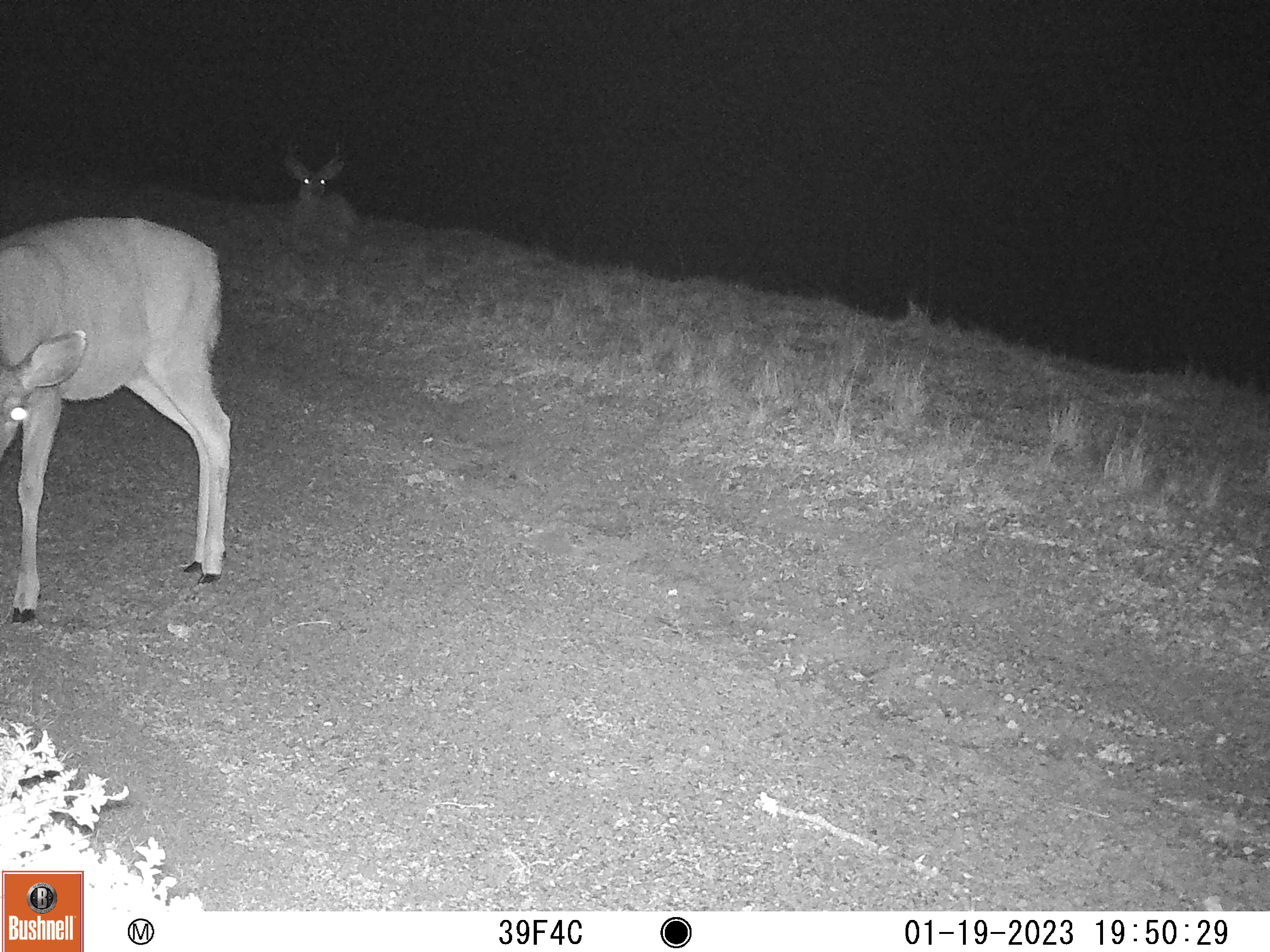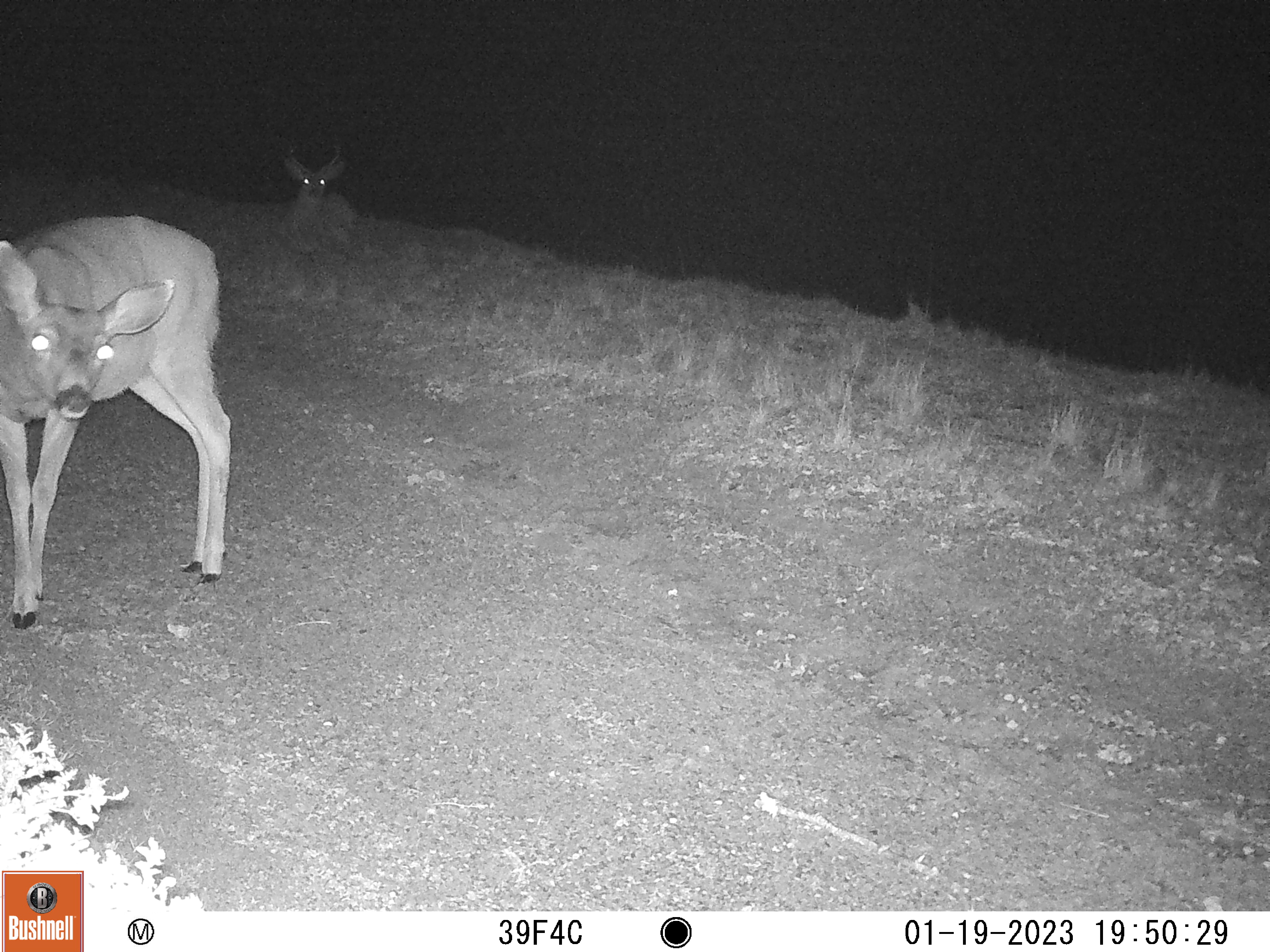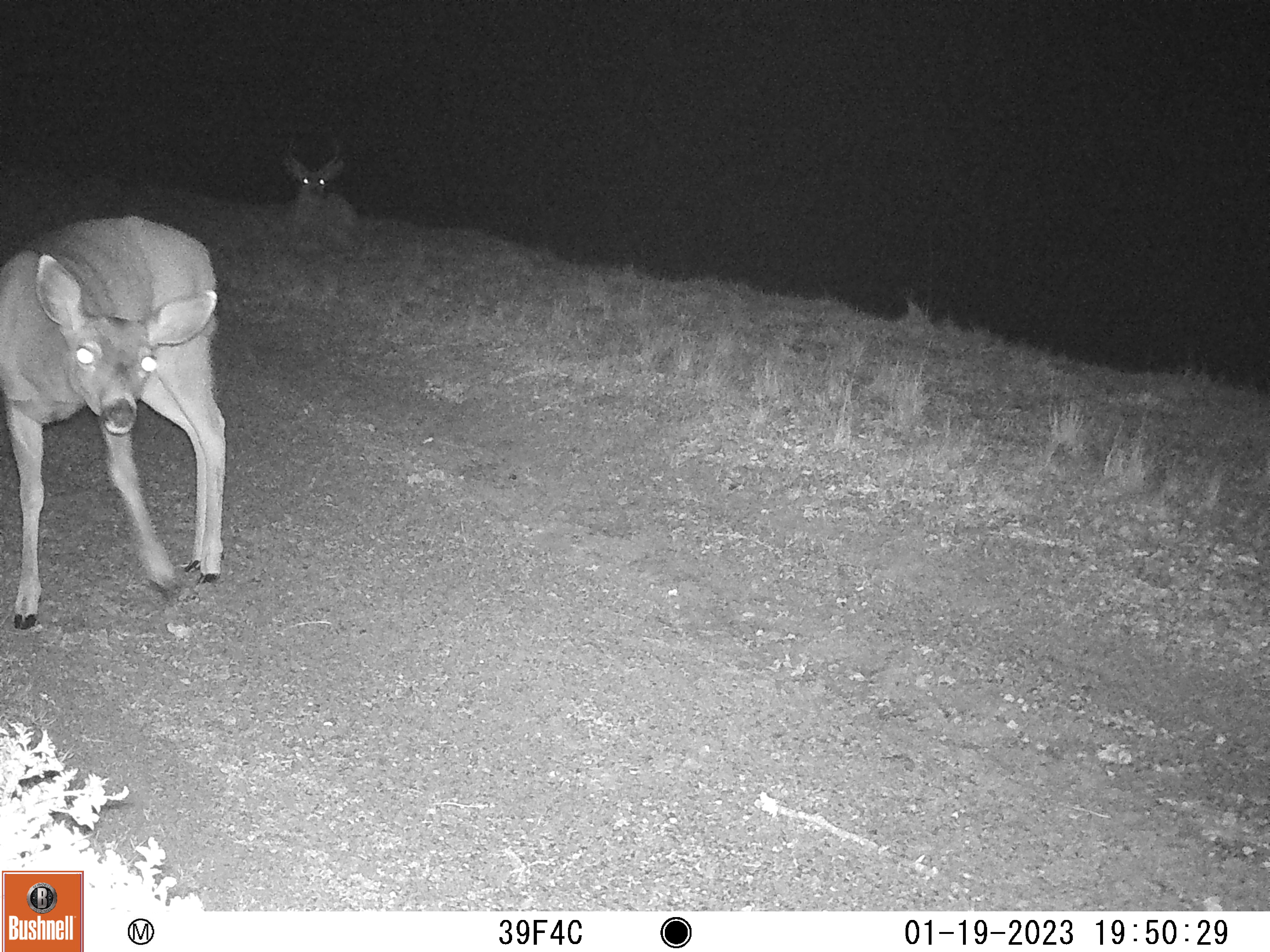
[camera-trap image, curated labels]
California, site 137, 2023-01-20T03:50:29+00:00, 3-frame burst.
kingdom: Animalia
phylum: Chordata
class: Mammalia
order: Artiodactyla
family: Cervidae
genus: Odocoileus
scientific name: Odocoileus hemionus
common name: mule deer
Mule deer (Odocoileus hemionus).